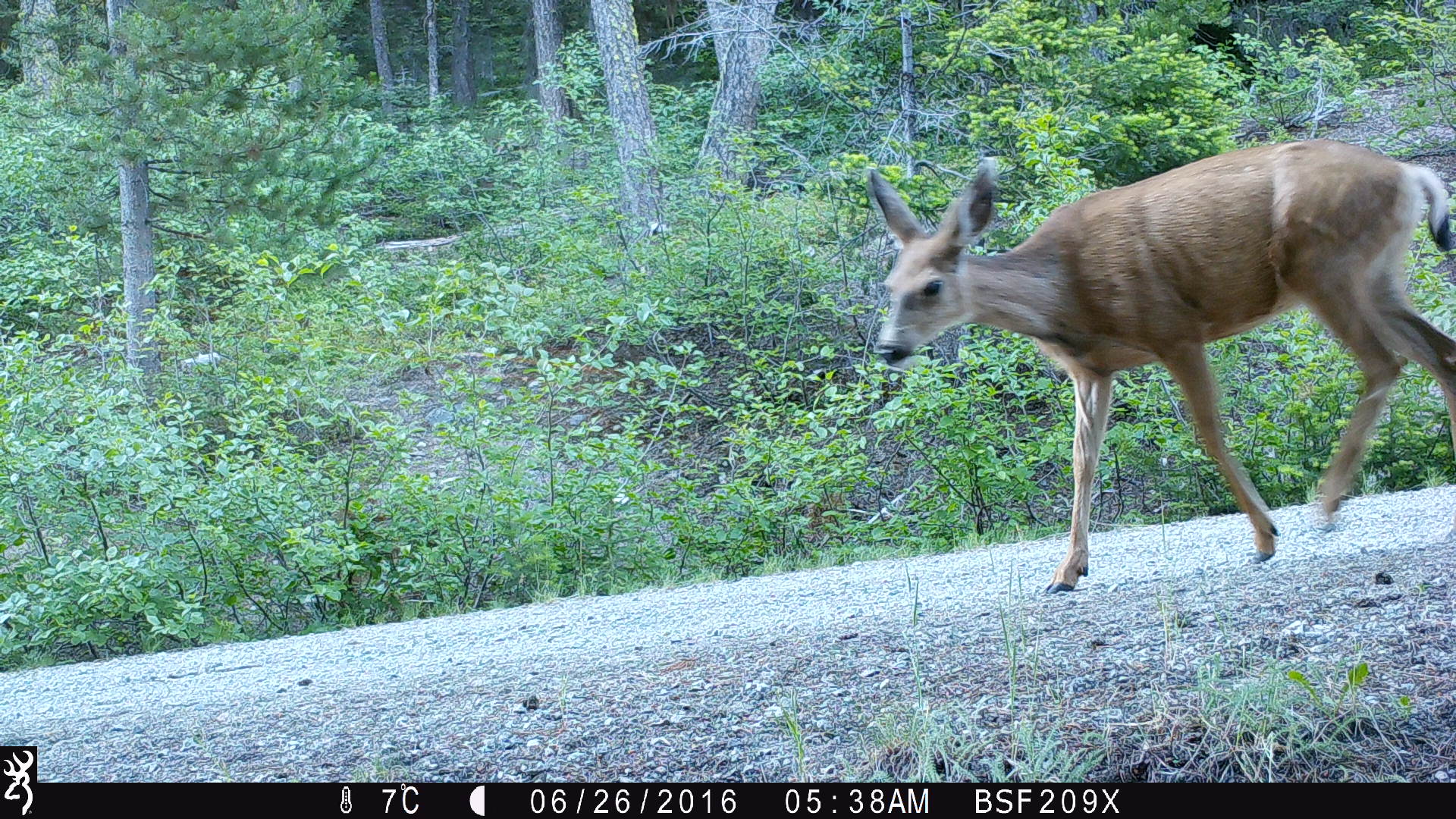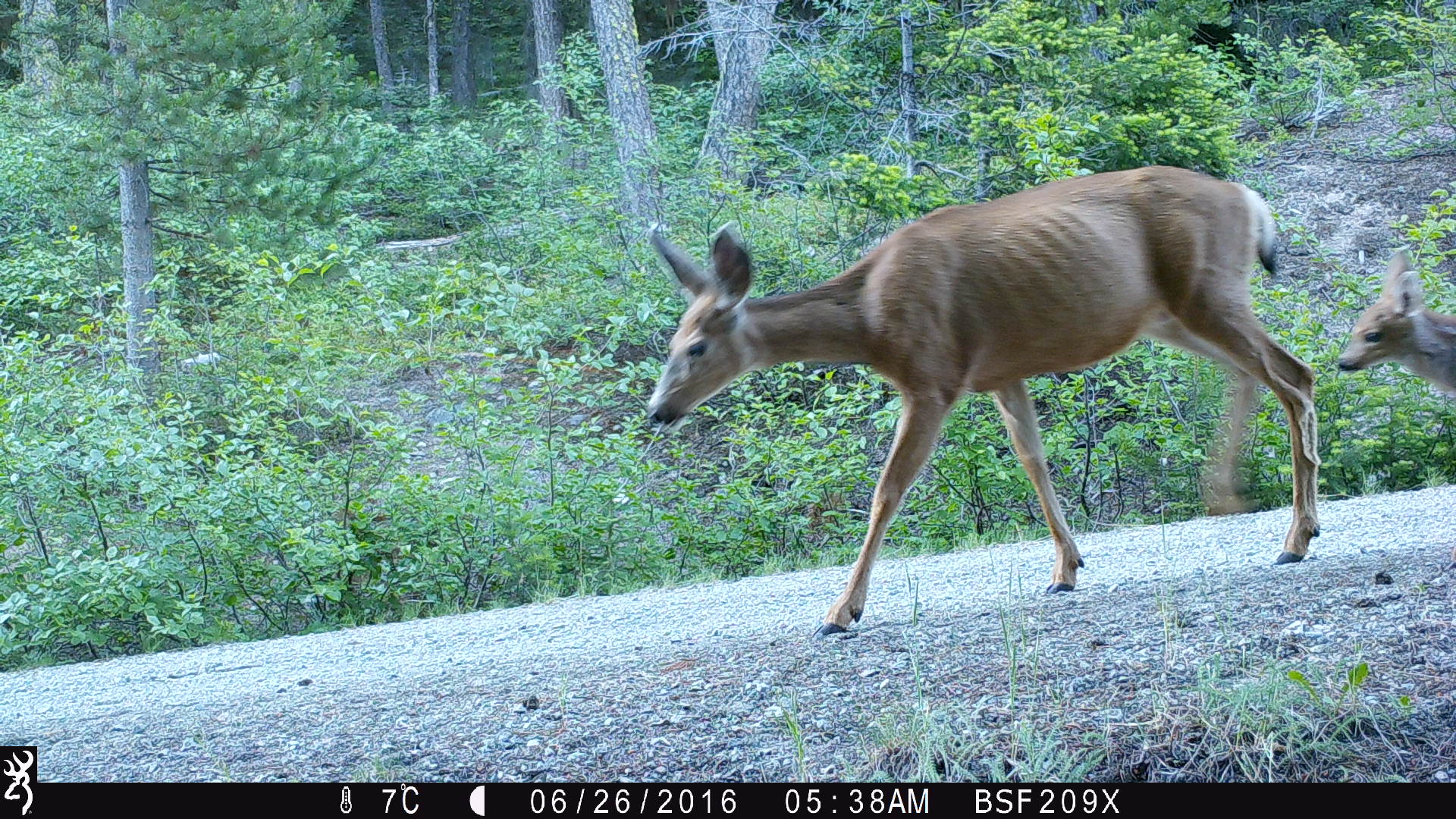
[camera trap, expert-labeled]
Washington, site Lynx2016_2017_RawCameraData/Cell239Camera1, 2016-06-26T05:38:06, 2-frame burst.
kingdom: Animalia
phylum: Chordata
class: Mammalia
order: Artiodactyla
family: Cervidae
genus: Odocoileus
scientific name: Odocoileus hemionus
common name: mule deer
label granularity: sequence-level